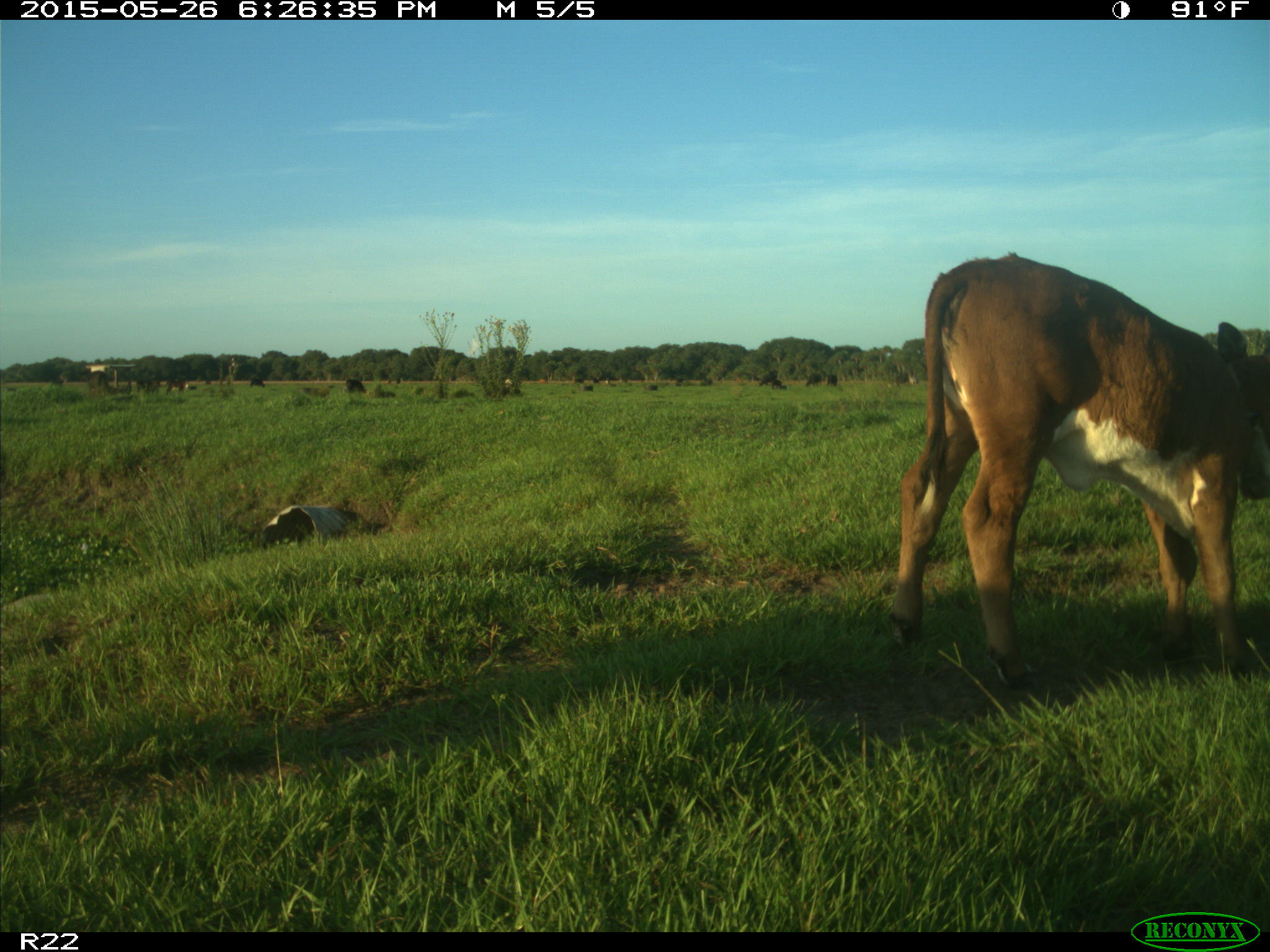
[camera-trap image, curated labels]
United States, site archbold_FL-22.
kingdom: Animalia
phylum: Chordata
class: Mammalia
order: Artiodactyla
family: Bovidae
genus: Bos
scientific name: Bos taurus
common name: domestic cow